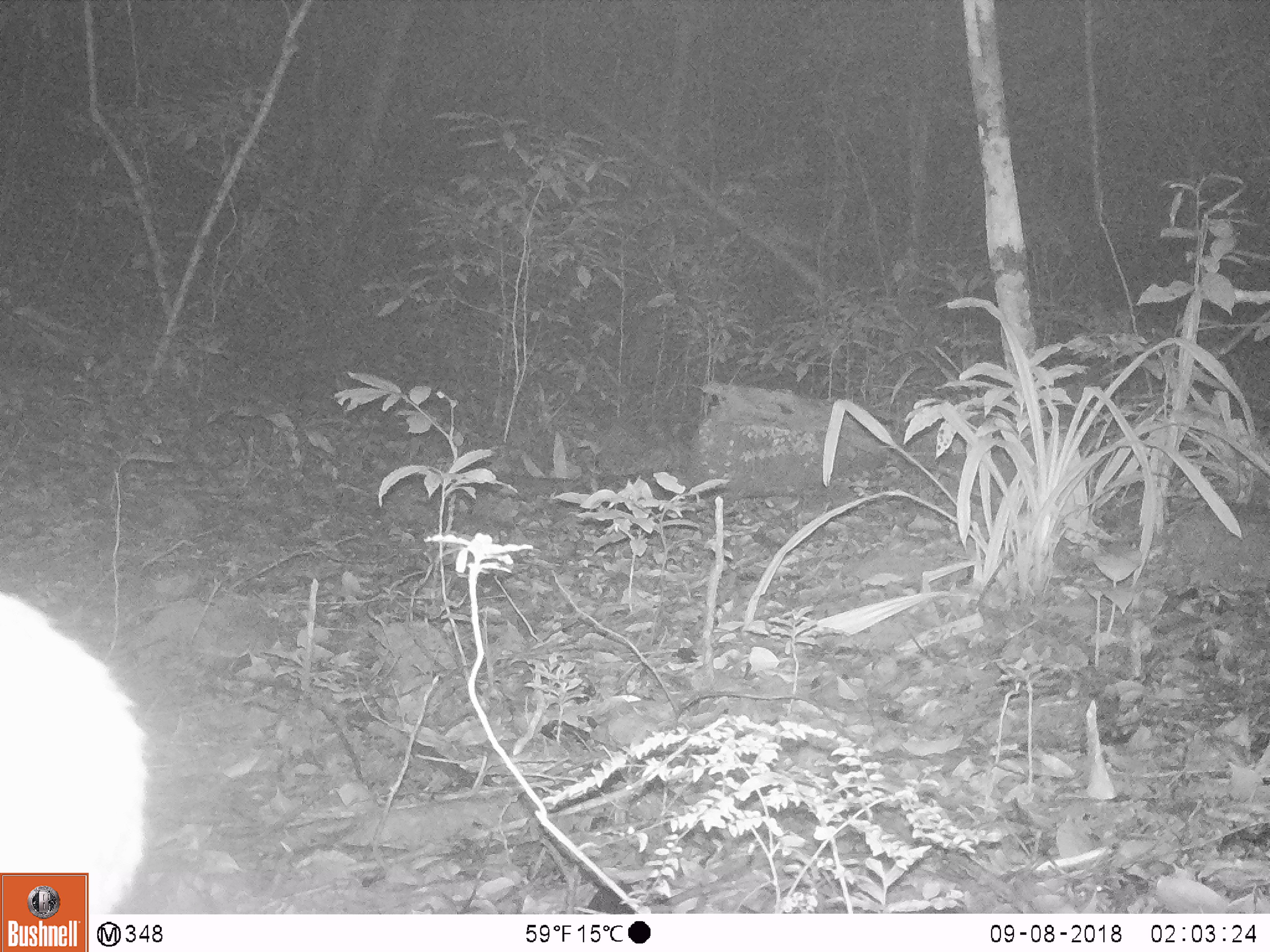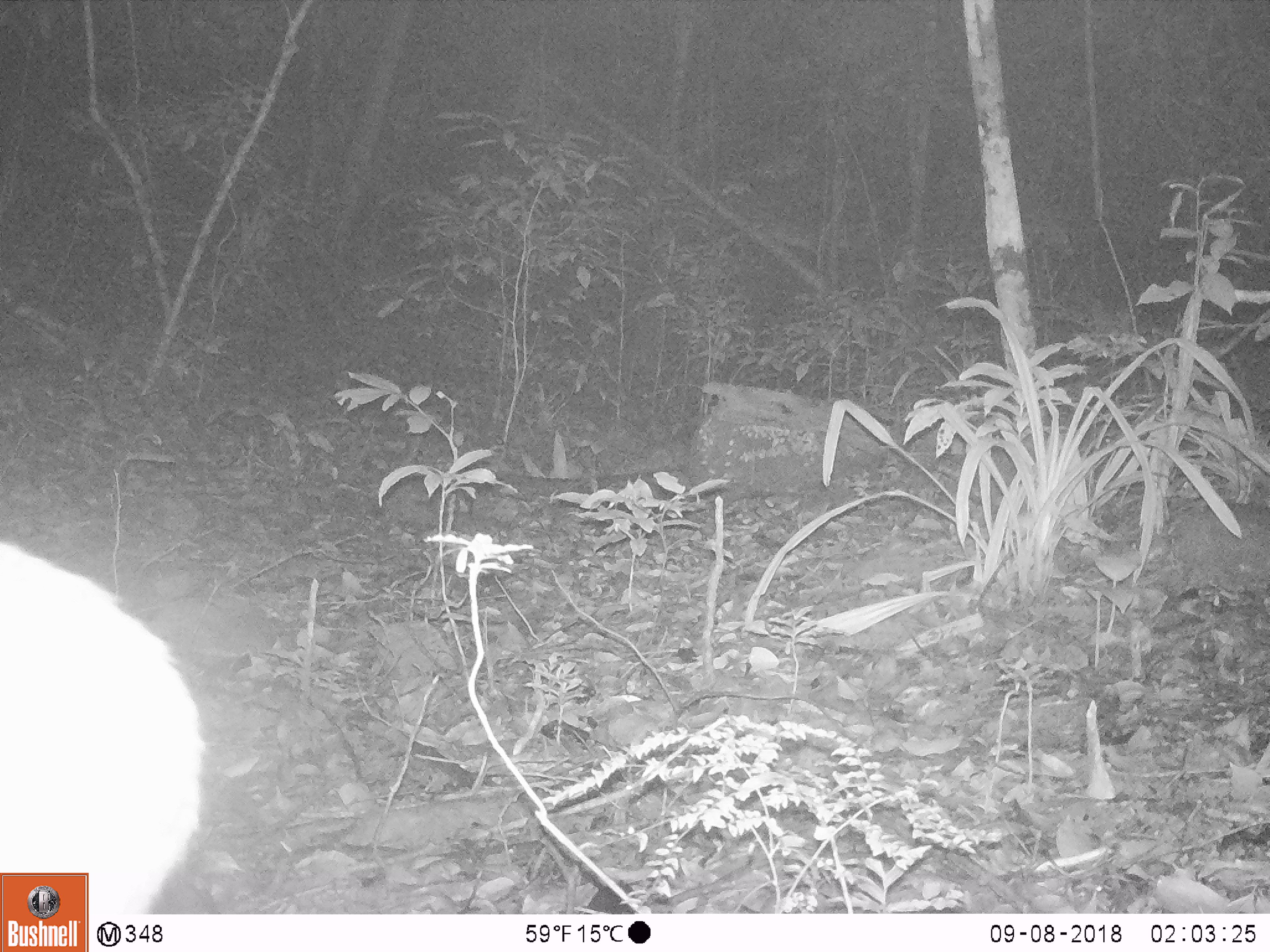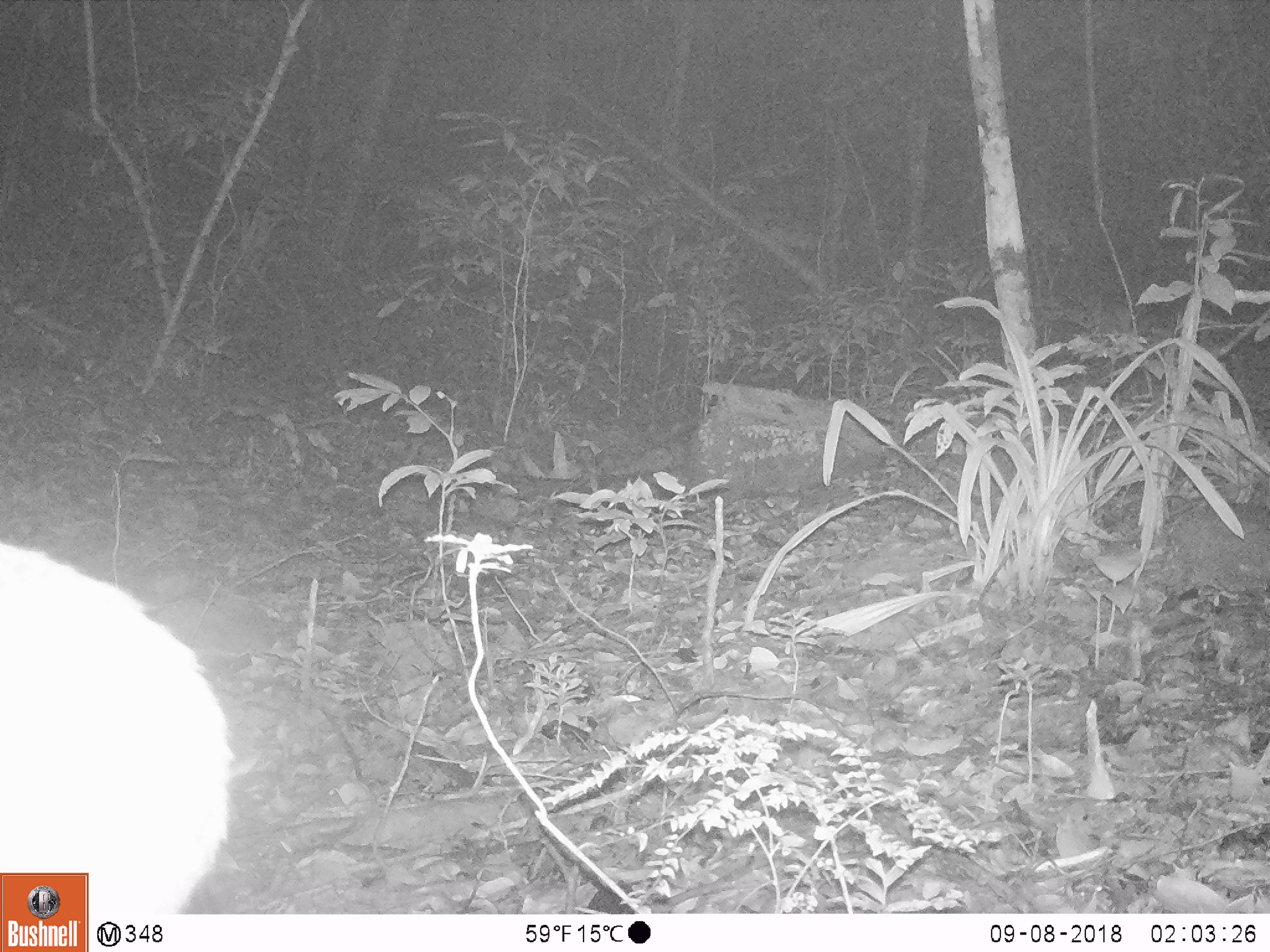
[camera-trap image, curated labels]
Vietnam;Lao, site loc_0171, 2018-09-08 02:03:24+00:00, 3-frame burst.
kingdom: Animalia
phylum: Chordata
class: Mammalia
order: Artiodactyla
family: Cervidae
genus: Muntiacus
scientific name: Muntiacus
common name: muntjacs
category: unidentified muntjac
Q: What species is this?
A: Unidentified muntjac (muntjacs) (Muntiacus).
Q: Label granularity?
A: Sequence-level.